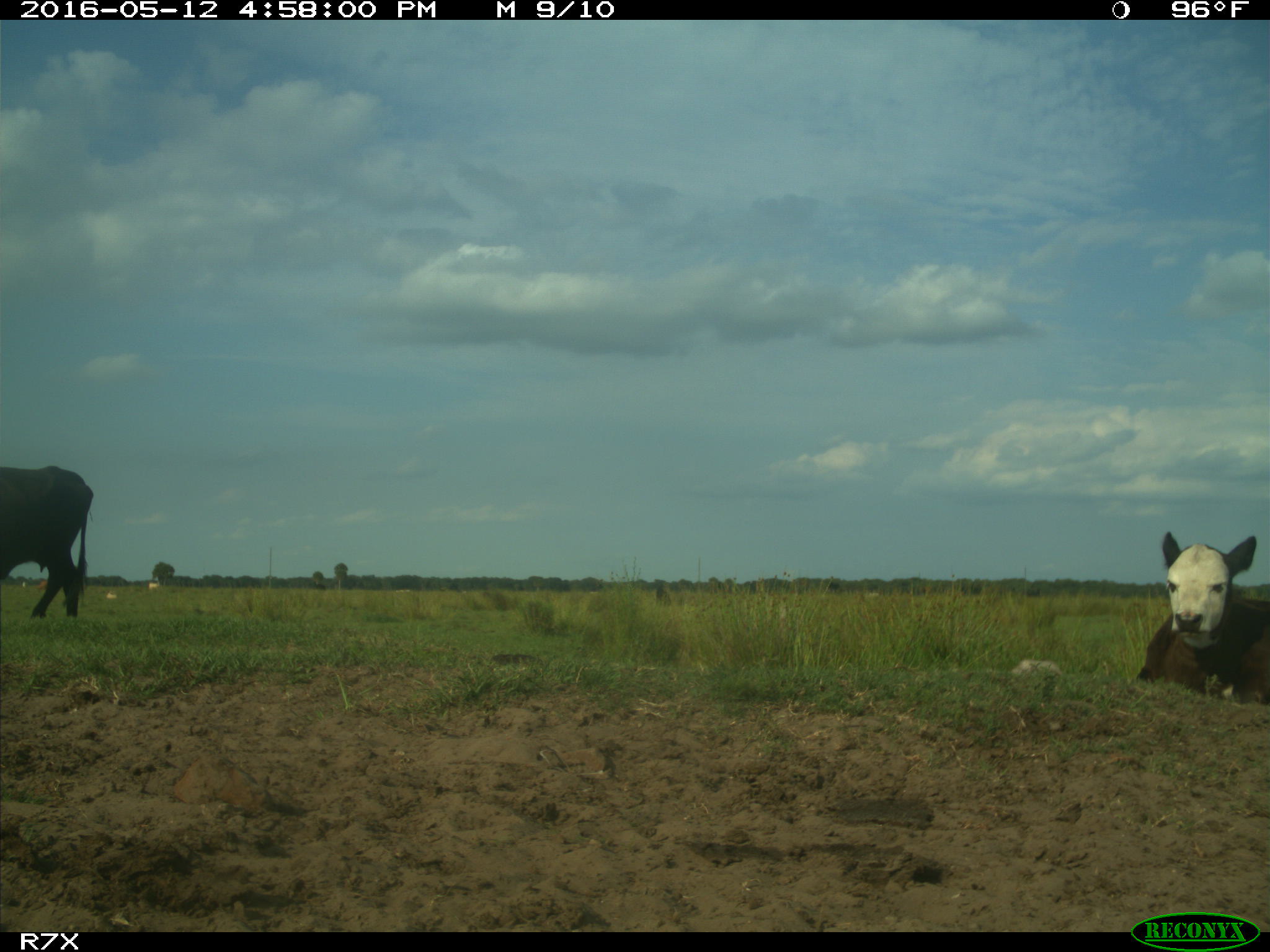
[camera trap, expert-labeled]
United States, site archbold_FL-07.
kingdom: Animalia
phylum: Chordata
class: Mammalia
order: Artiodactyla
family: Bovidae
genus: Bos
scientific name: Bos taurus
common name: domestic cow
Bos taurus (domestic cow).